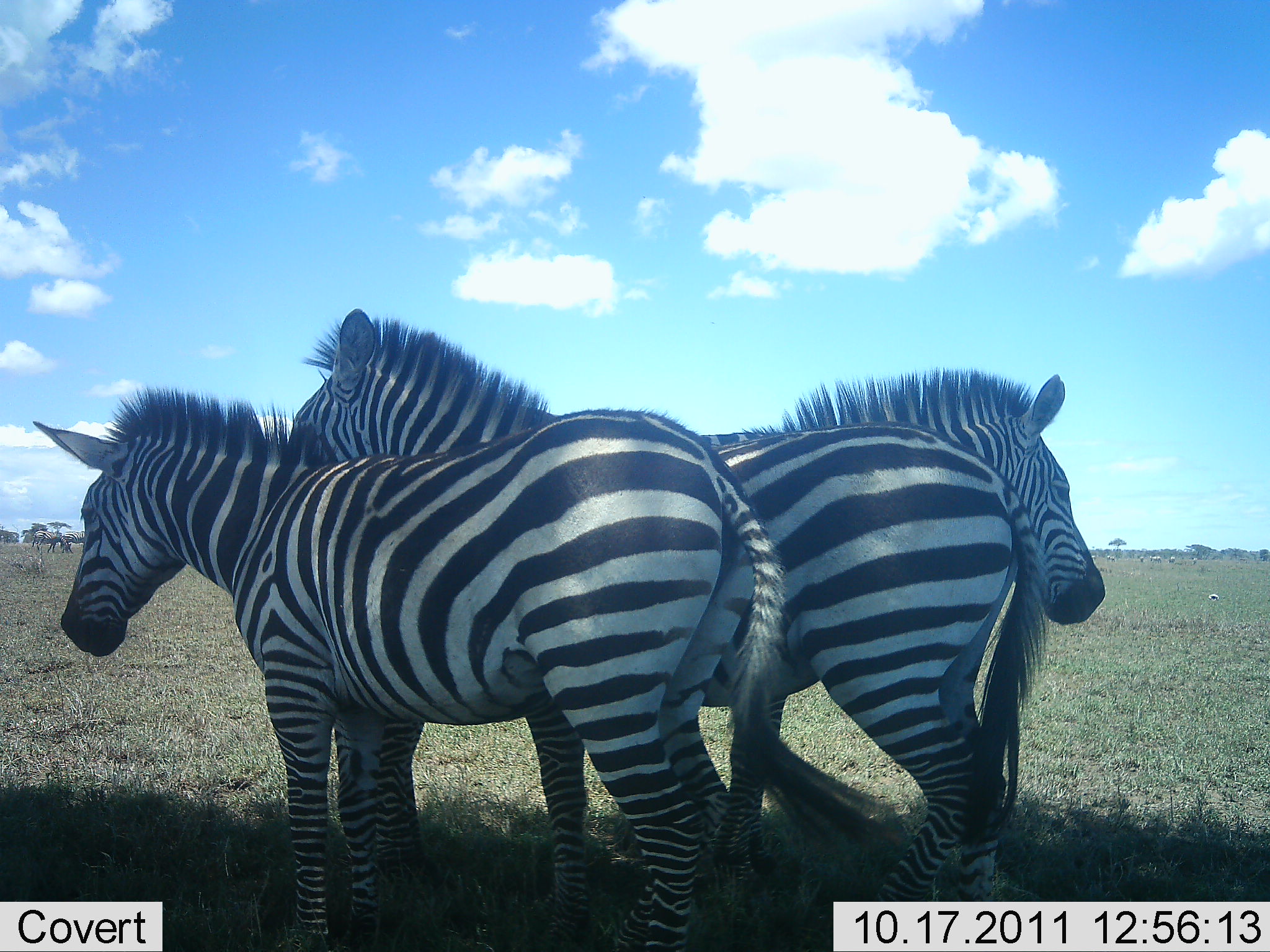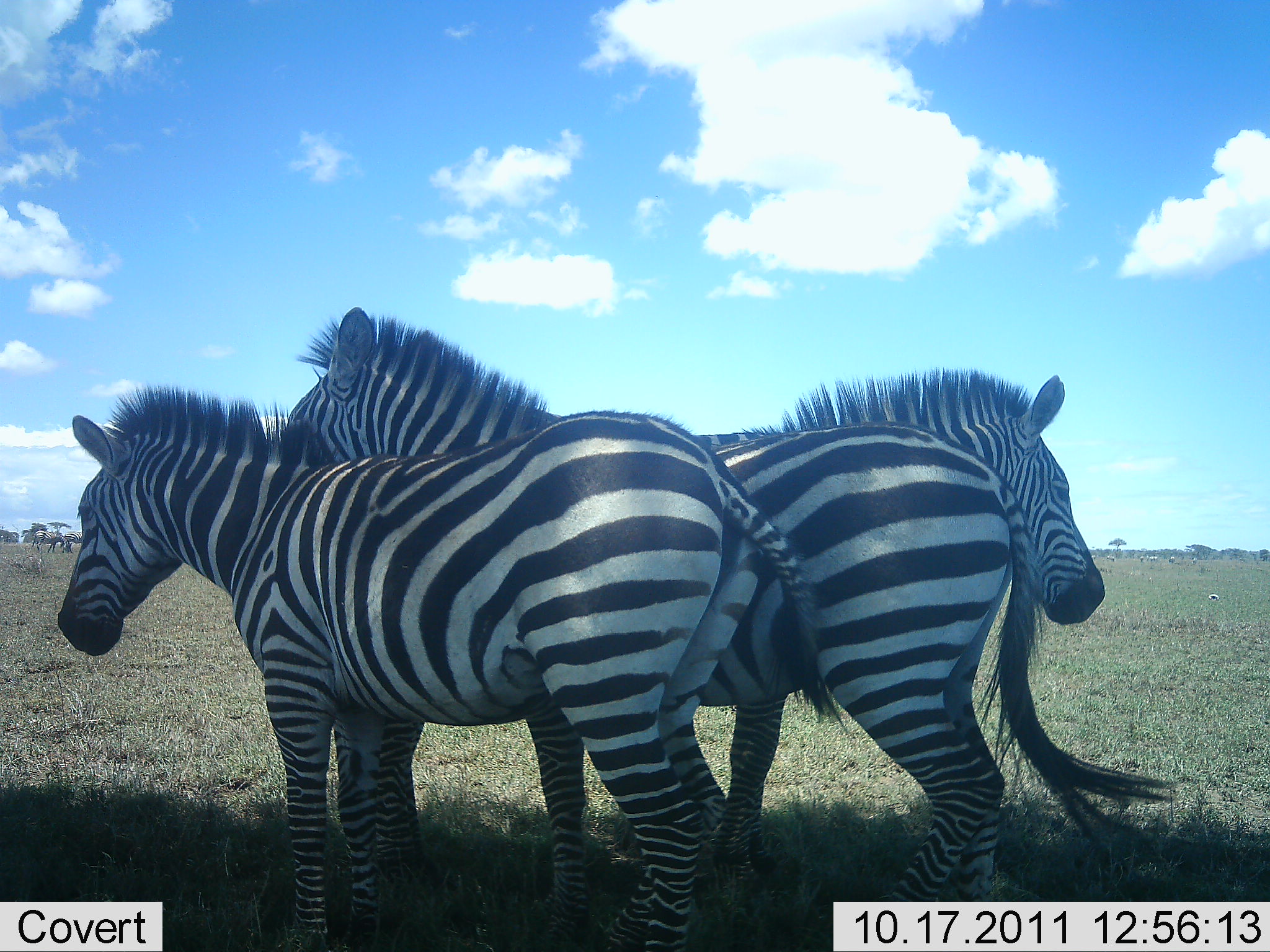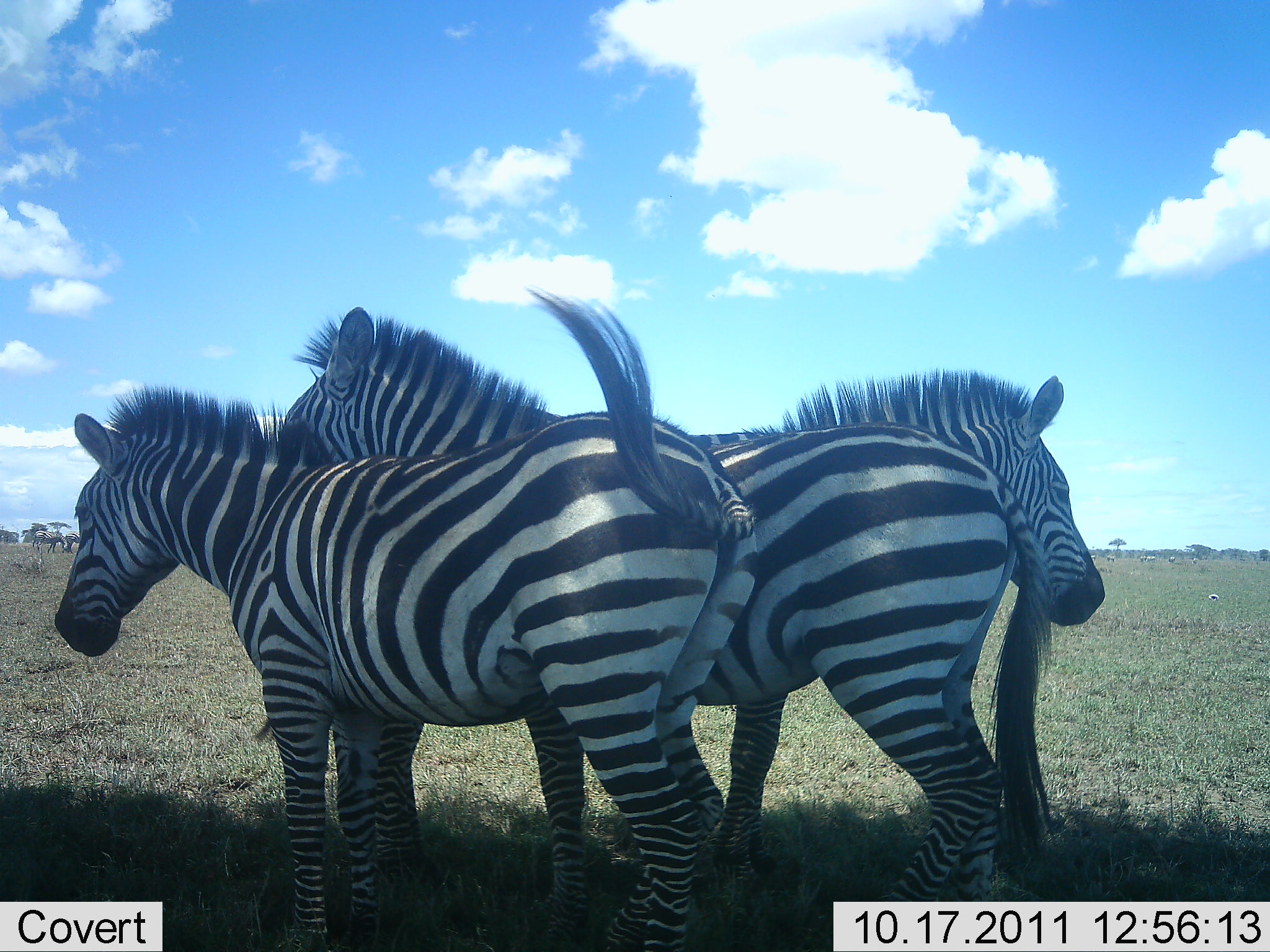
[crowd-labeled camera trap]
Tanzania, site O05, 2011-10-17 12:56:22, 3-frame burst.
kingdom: Animalia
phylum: Chordata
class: Mammalia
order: Perissodactyla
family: Equidae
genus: Equus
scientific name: Equus quagga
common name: plains zebra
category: zebra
Zebra (plains zebra) (Equus quagga), count 3. Behavior (volunteer vote fractions): standing 85%, resting 15%, moving 8%, interacting 38%. Young present (vote fraction): 0%. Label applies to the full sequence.